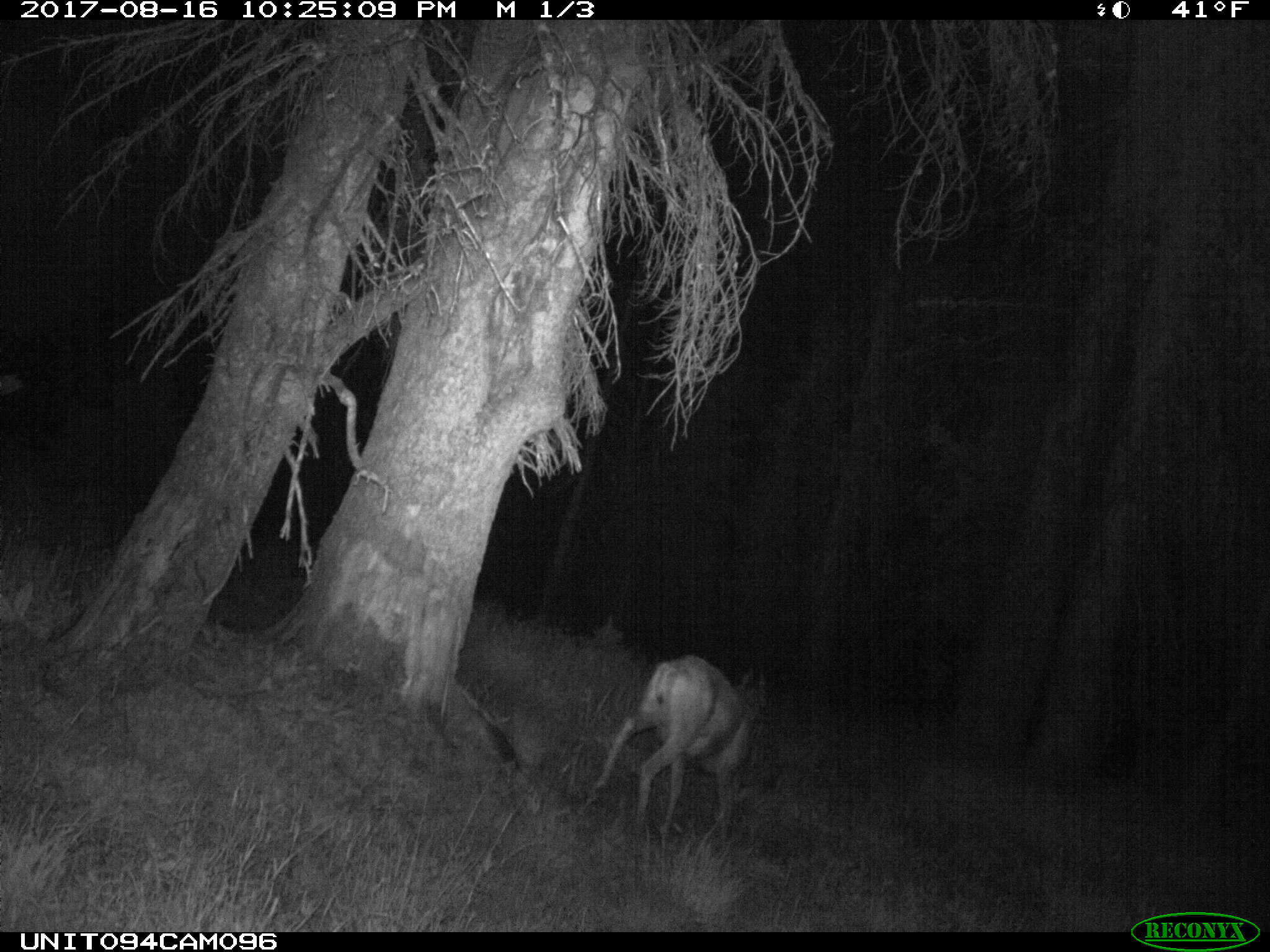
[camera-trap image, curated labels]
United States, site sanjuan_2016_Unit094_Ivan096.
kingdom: Animalia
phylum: Chordata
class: Mammalia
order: Artiodactyla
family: Cervidae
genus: Odocoileus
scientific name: Odocoileus hemionus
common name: mule deer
Odocoileus hemionus (mule deer).